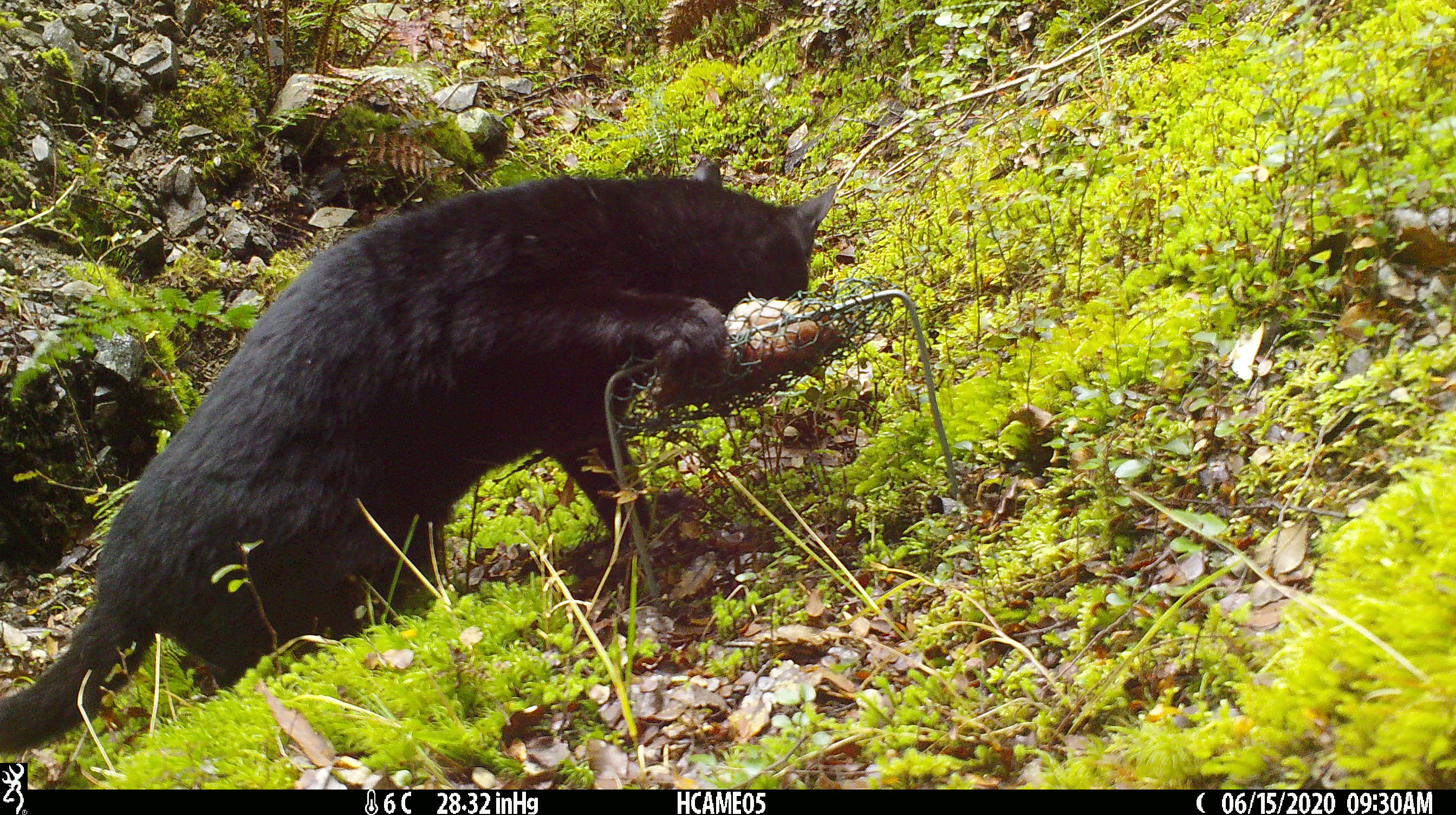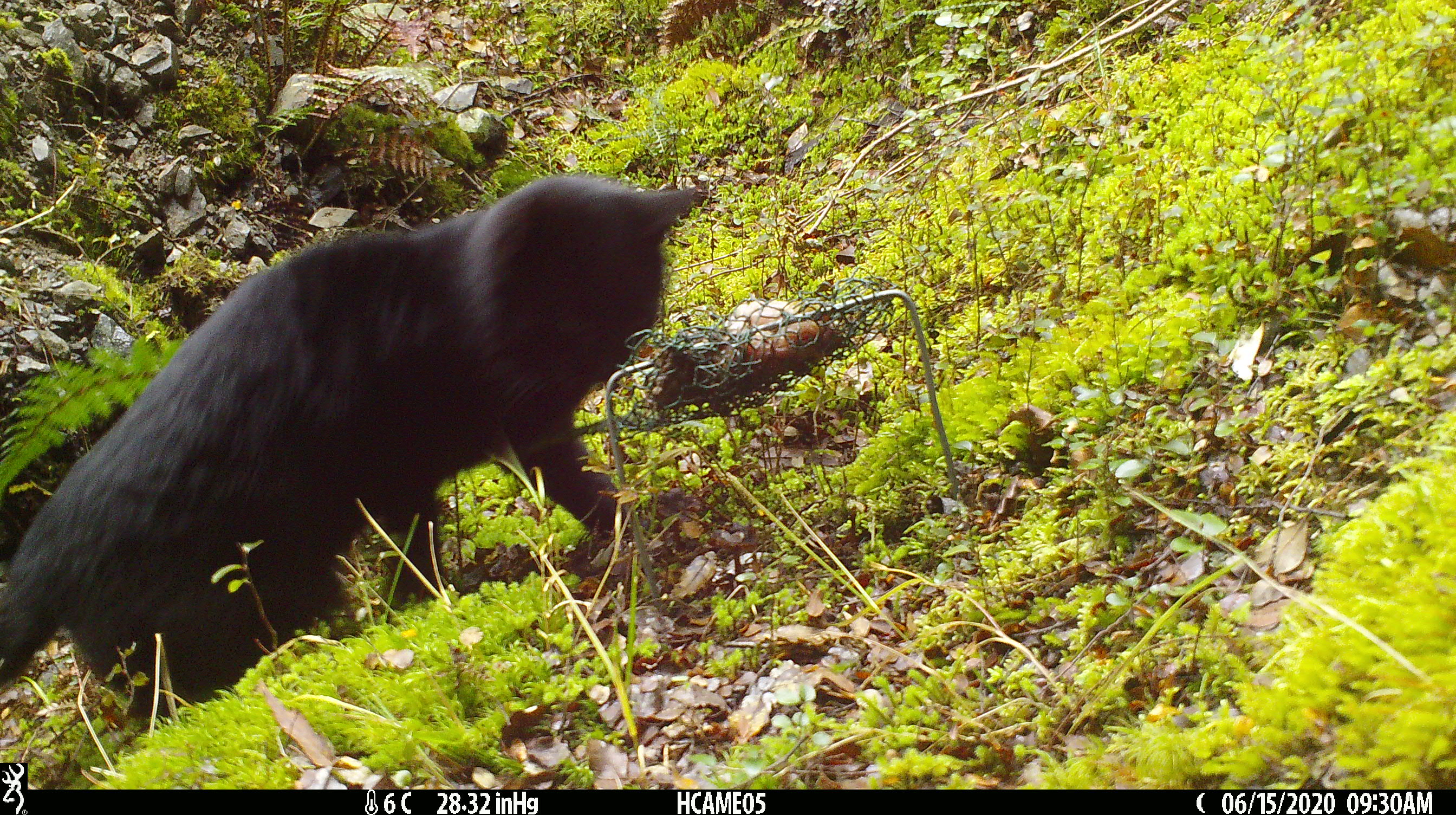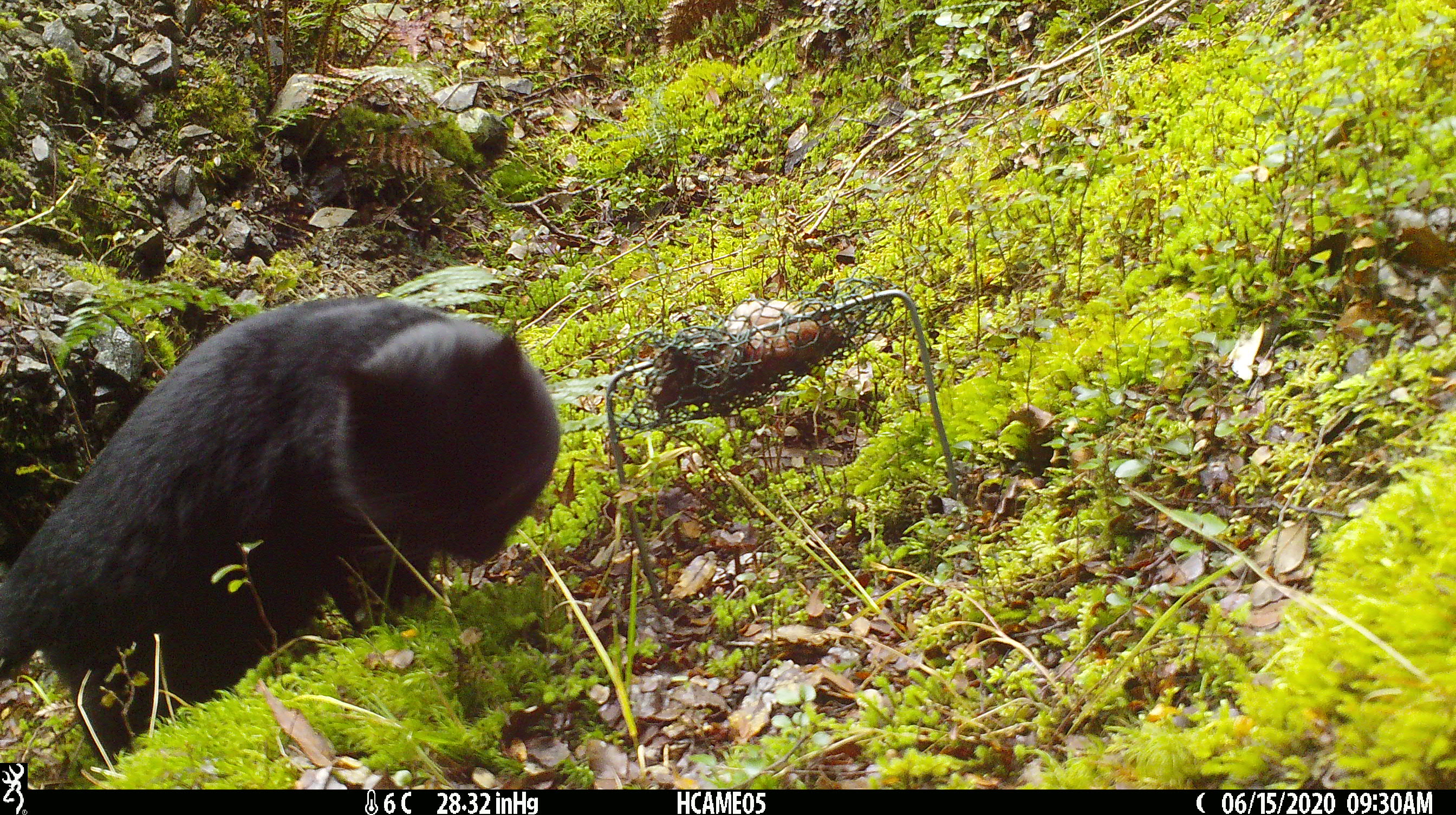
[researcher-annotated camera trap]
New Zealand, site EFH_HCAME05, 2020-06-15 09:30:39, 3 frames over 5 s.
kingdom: Animalia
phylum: Chordata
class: Mammalia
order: Carnivora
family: Felidae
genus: Felis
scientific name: Felis catus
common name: domestic cat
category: cat